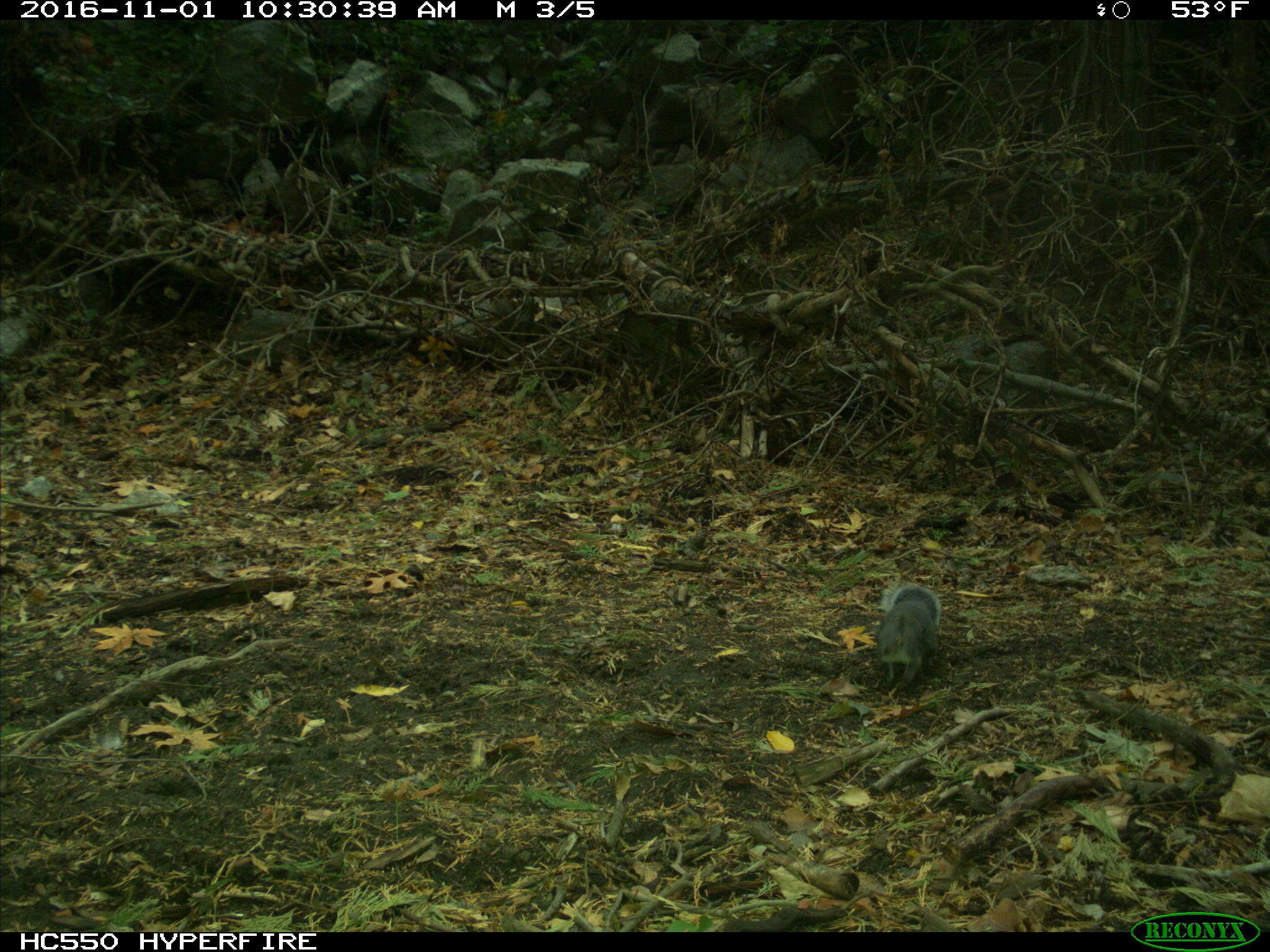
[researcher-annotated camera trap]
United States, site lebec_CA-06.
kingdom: Animalia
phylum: Chordata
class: Mammalia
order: Rodentia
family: Sciuridae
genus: Sciurus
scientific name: Sciurus carolinensis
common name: eastern gray squirrel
Sciurus carolinensis (eastern gray squirrel).